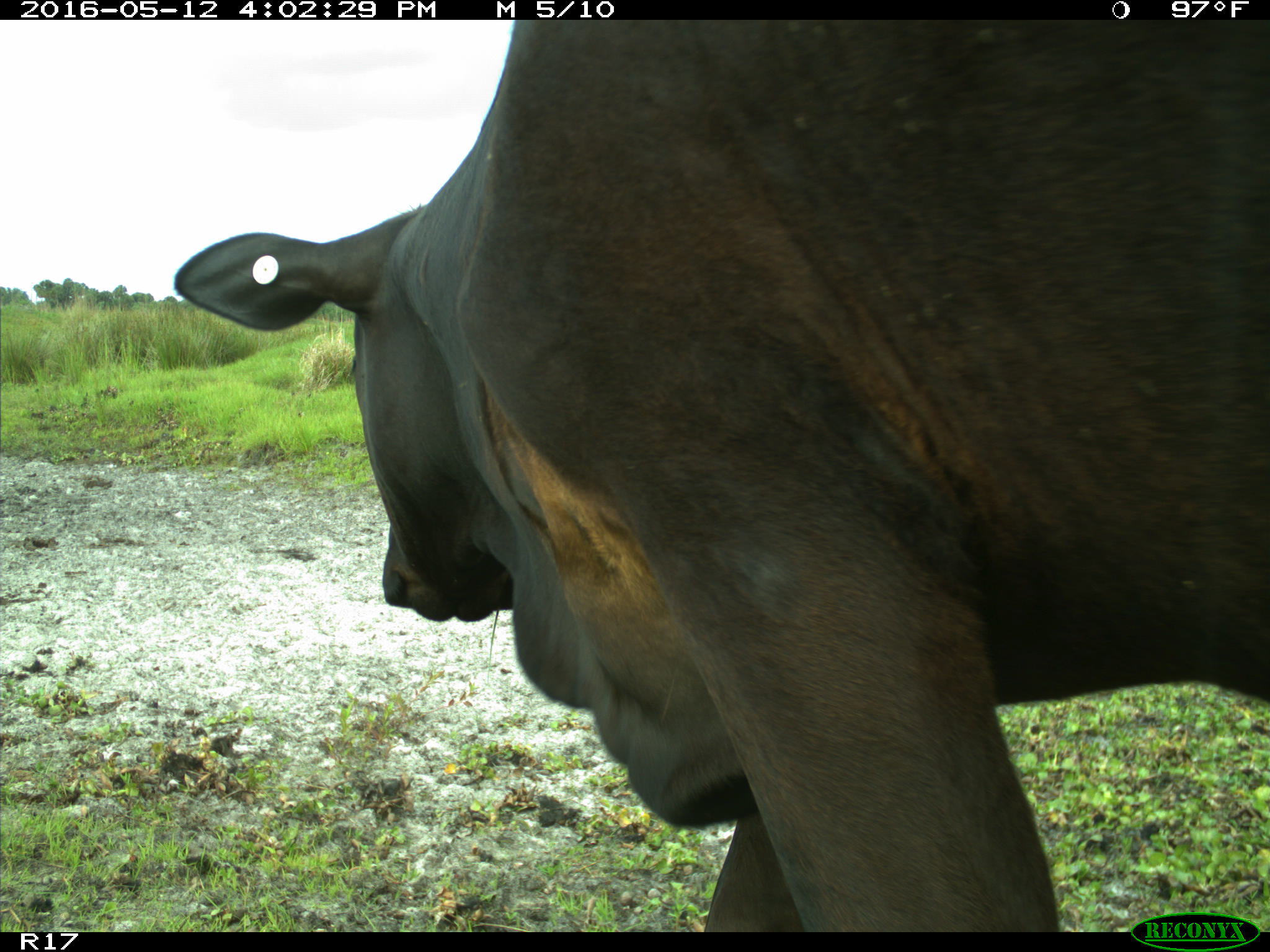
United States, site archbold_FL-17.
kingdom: Animalia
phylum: Chordata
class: Mammalia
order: Artiodactyla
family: Bovidae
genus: Bos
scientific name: Bos taurus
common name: domestic cow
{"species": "Bos taurus (domestic cow)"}